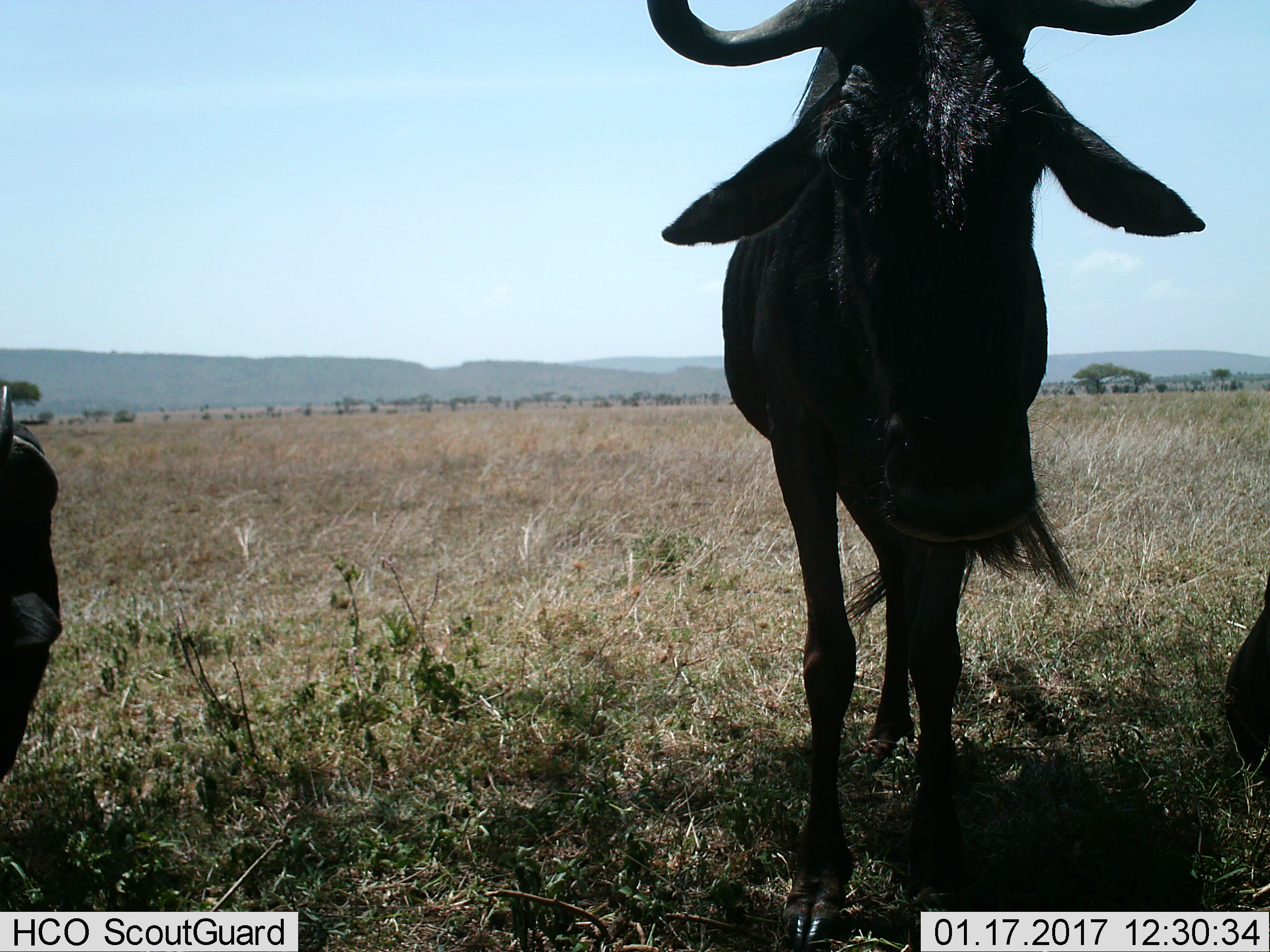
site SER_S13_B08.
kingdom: Animalia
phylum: Chordata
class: Mammalia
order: Artiodactyla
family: Bovidae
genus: Connochaetes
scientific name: Connochaetes taurinus taurinus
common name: blue wildebeest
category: wildebeestblue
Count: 3.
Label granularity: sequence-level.